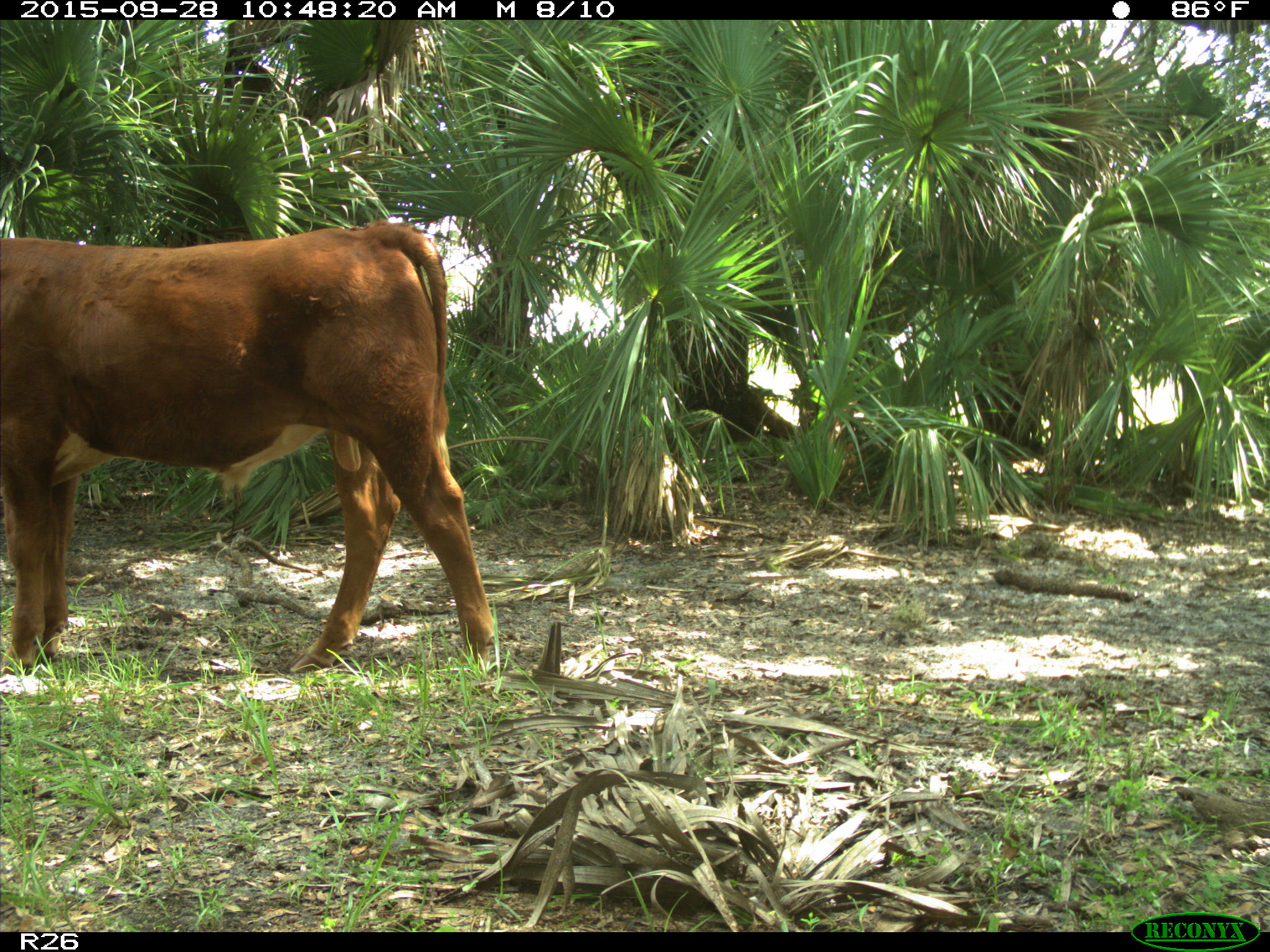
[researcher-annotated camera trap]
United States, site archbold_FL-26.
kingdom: Animalia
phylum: Chordata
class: Mammalia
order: Artiodactyla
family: Bovidae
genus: Bos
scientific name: Bos taurus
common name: domestic cow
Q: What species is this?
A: Bos taurus (domestic cow).